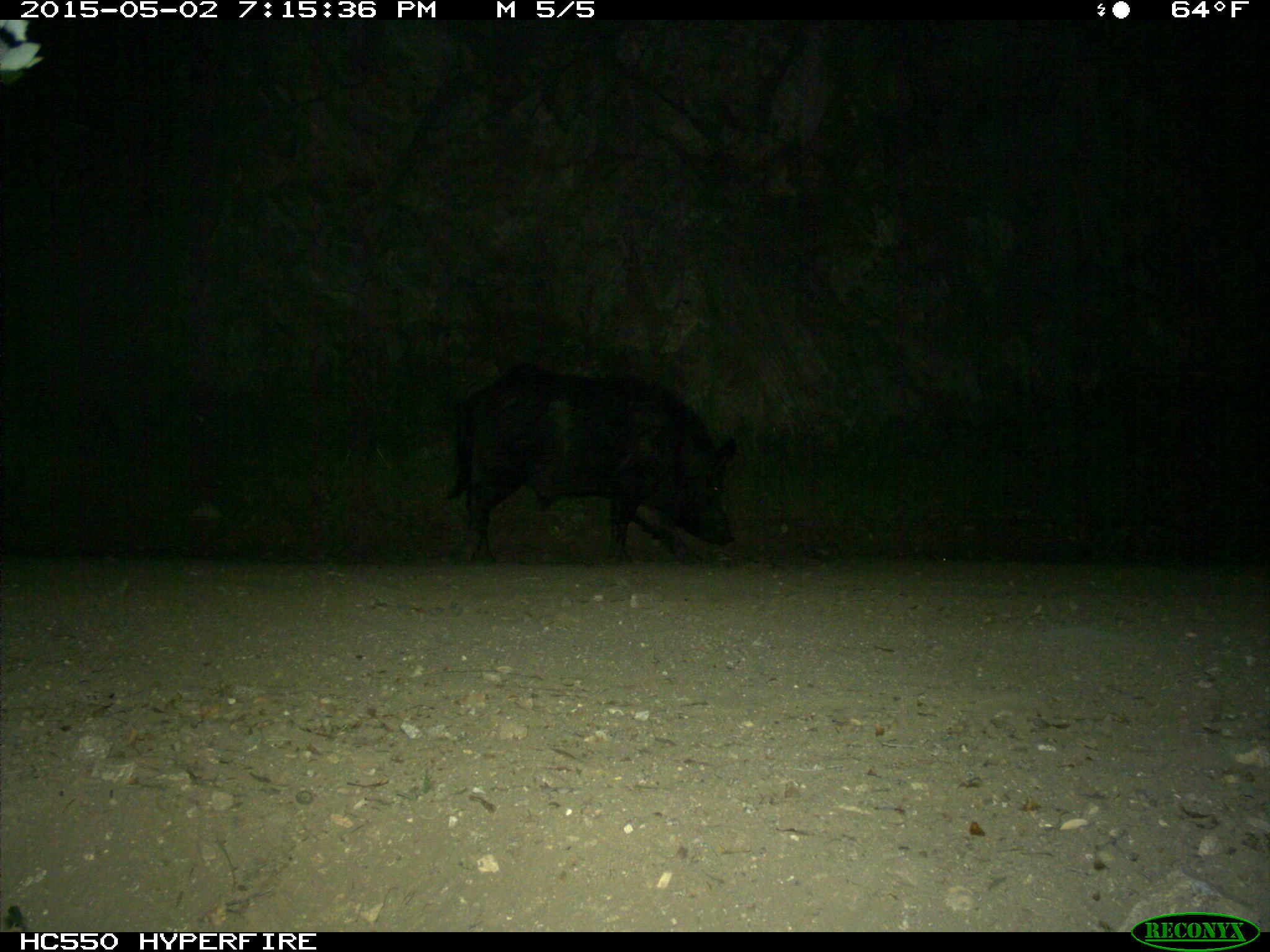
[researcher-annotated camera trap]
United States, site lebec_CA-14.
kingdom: Animalia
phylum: Chordata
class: Mammalia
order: Artiodactyla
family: Suidae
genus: Sus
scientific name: Sus scrofa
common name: wild boar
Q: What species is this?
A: Sus scrofa (wild boar).